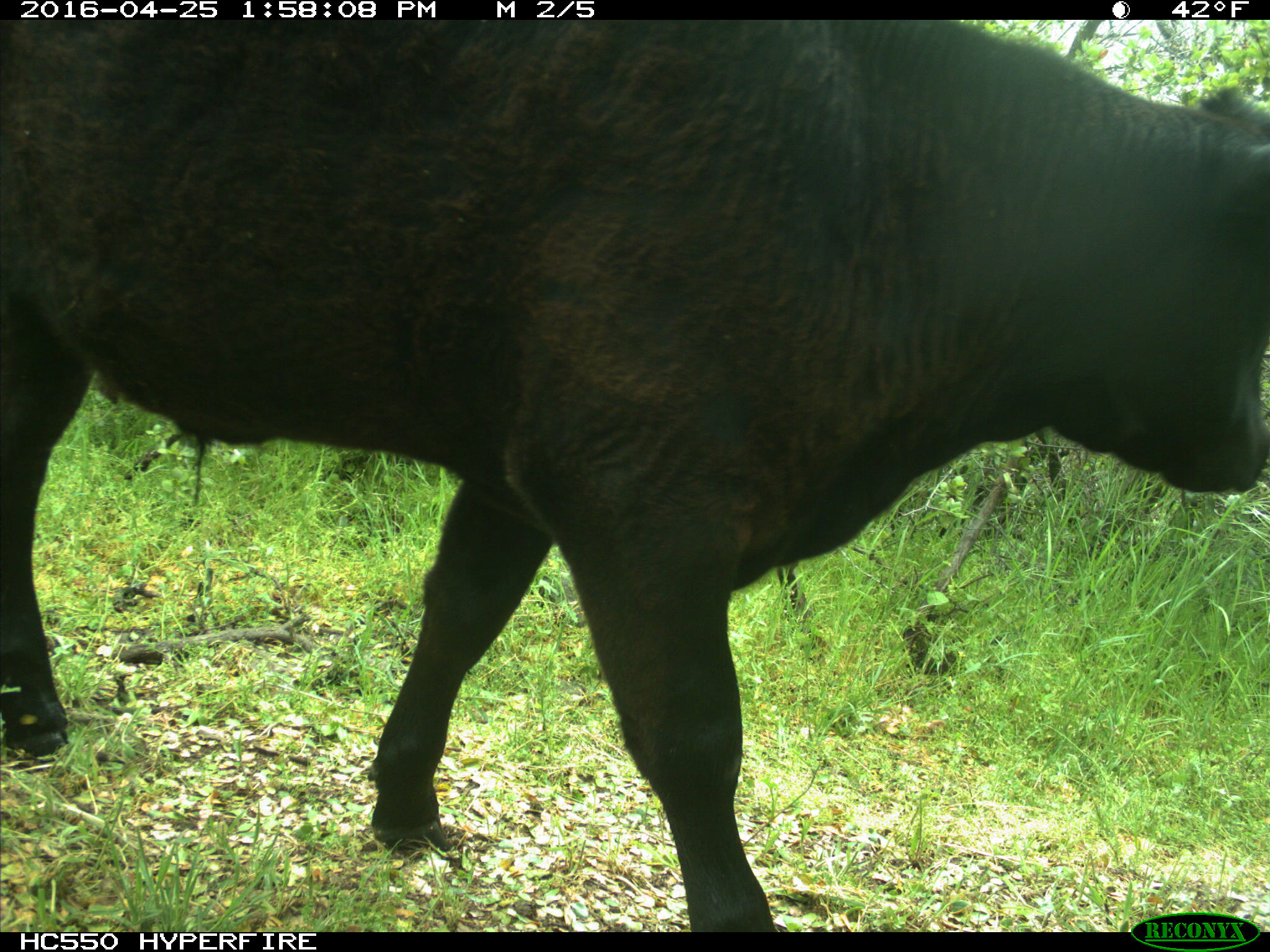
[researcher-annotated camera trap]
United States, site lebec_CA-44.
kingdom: Animalia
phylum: Chordata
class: Mammalia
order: Artiodactyla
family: Bovidae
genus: Bos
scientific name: Bos taurus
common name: domestic cow